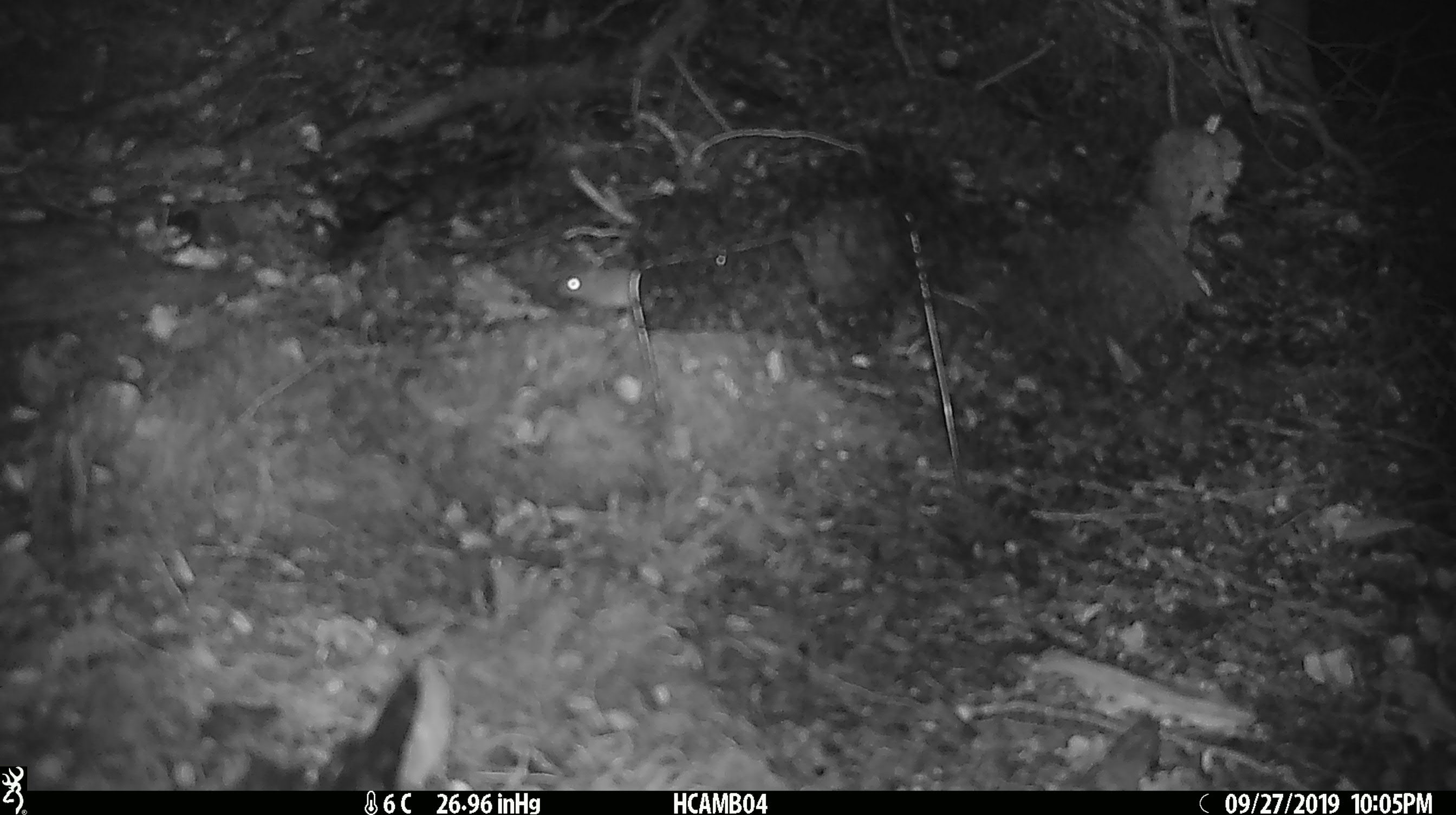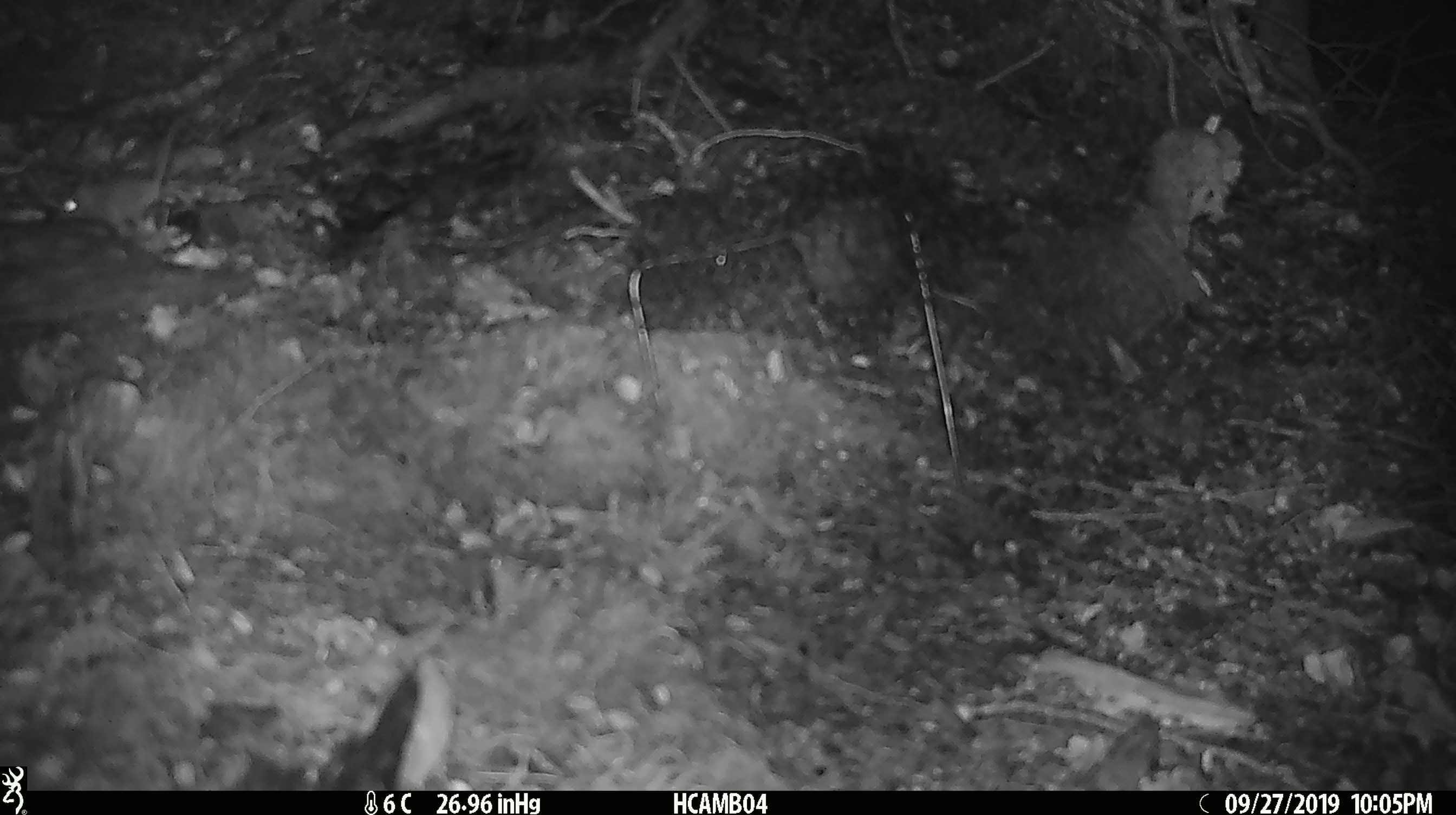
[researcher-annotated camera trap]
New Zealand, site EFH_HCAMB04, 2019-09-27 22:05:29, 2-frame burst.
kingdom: Animalia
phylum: Chordata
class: Mammalia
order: Rodentia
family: Muridae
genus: Mus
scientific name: Mus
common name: mouse